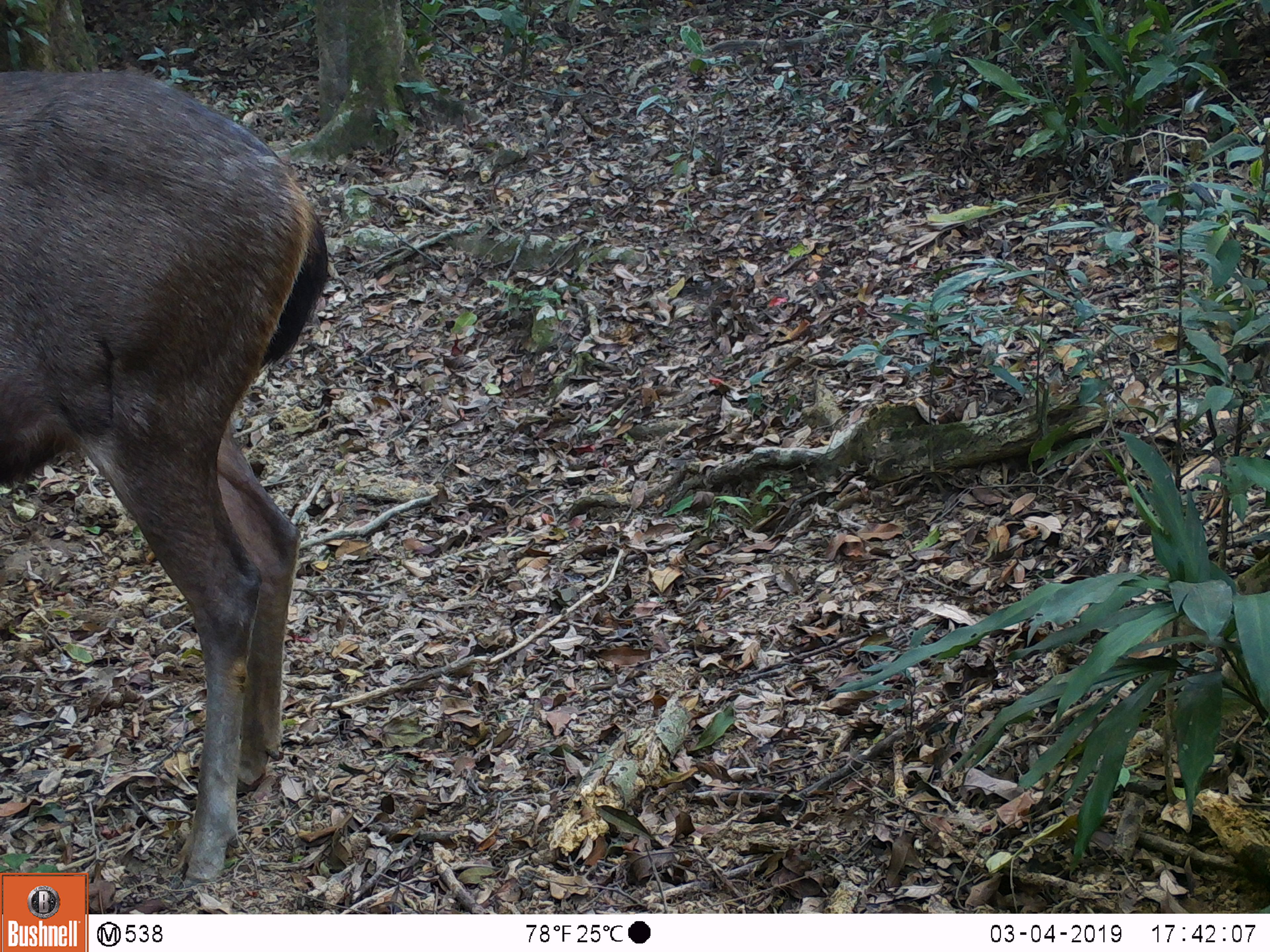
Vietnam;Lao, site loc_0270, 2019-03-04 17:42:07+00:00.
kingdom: Animalia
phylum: Chordata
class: Mammalia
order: Artiodactyla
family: Cervidae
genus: Rusa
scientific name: Rusa unicolor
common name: sambar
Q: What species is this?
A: Sambar (Rusa unicolor).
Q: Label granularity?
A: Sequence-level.